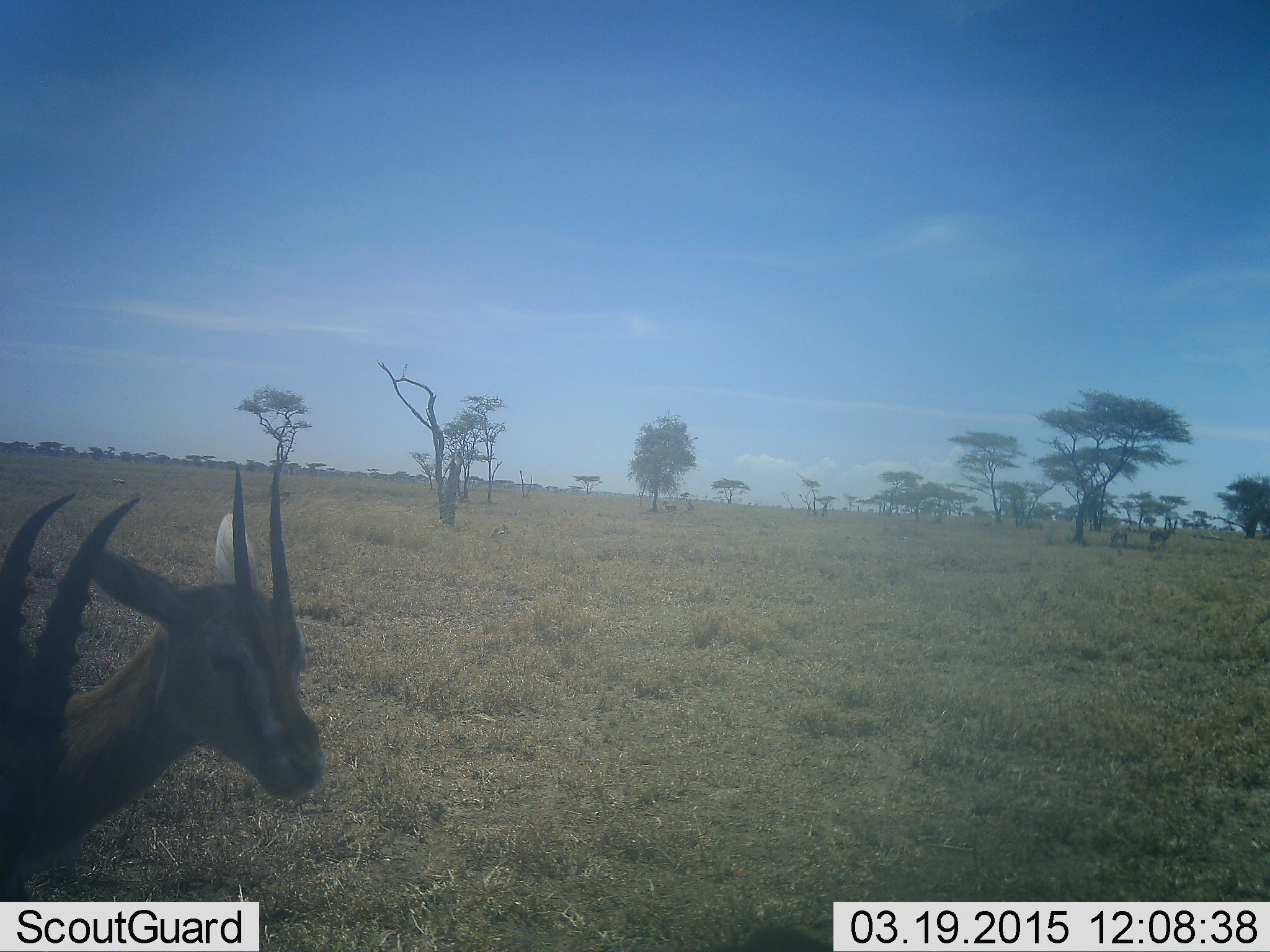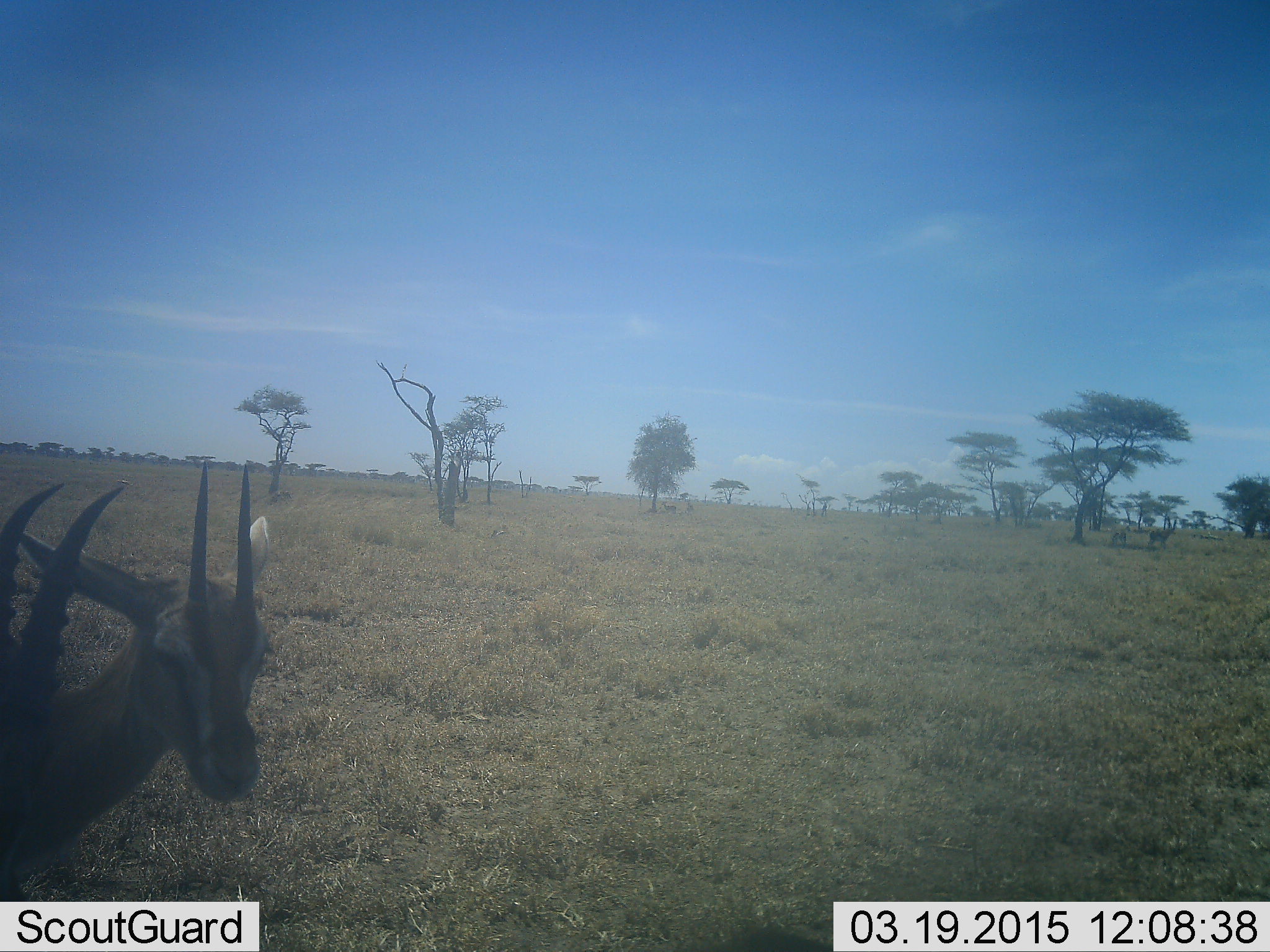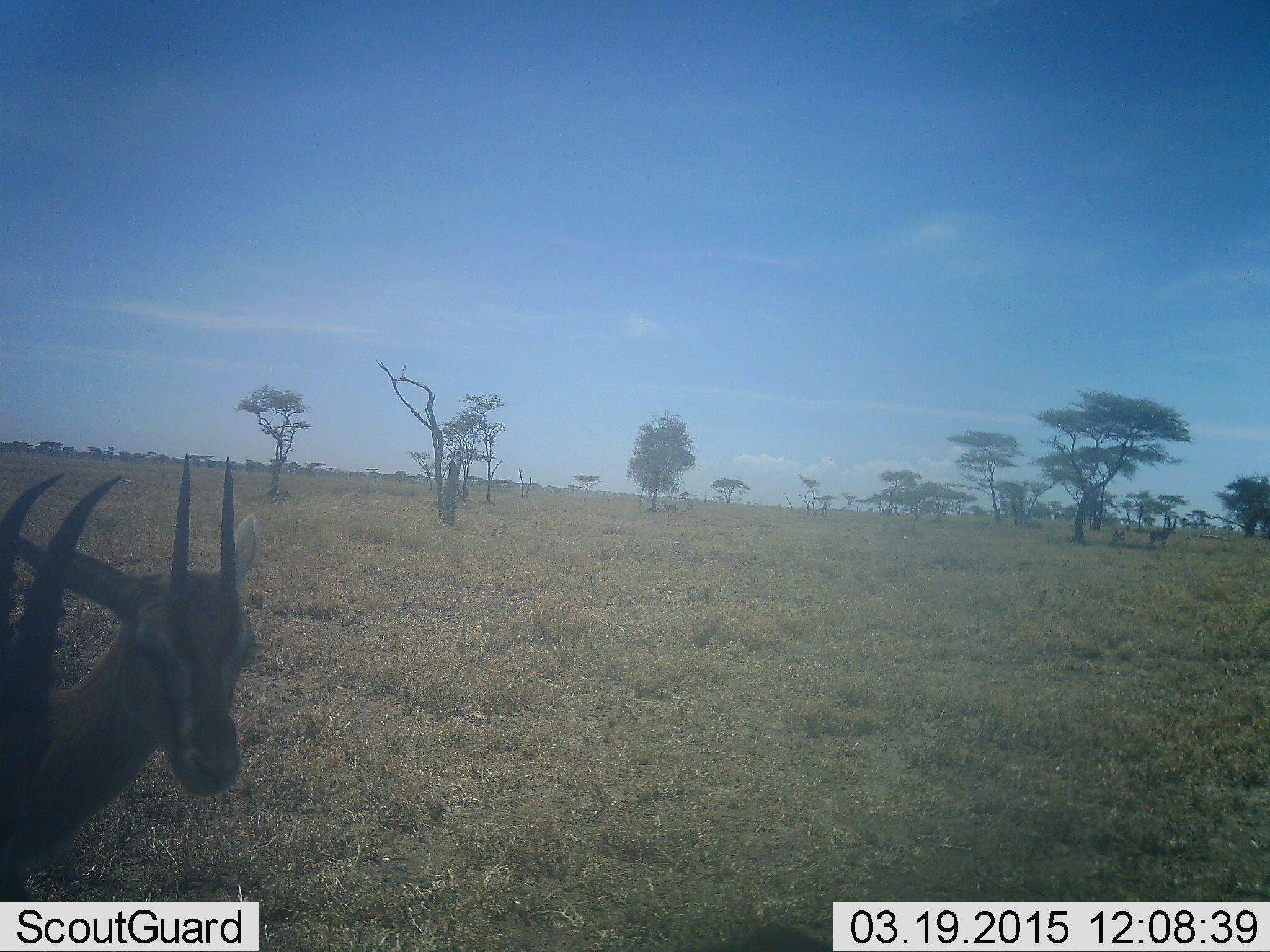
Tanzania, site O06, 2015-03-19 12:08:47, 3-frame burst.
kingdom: Animalia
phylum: Chordata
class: Mammalia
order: Artiodactyla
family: Bovidae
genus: Eudorcas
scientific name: Eudorcas thomsonii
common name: thomson's gazelle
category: gazellethomsons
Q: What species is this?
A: Gazellethomsons (thomson's gazelle) (Eudorcas thomsonii).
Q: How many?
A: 2.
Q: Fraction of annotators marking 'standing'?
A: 100%.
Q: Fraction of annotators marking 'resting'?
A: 10%.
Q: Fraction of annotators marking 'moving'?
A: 0%.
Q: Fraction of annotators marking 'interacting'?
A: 0%.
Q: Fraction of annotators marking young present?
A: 10%.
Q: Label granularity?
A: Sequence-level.